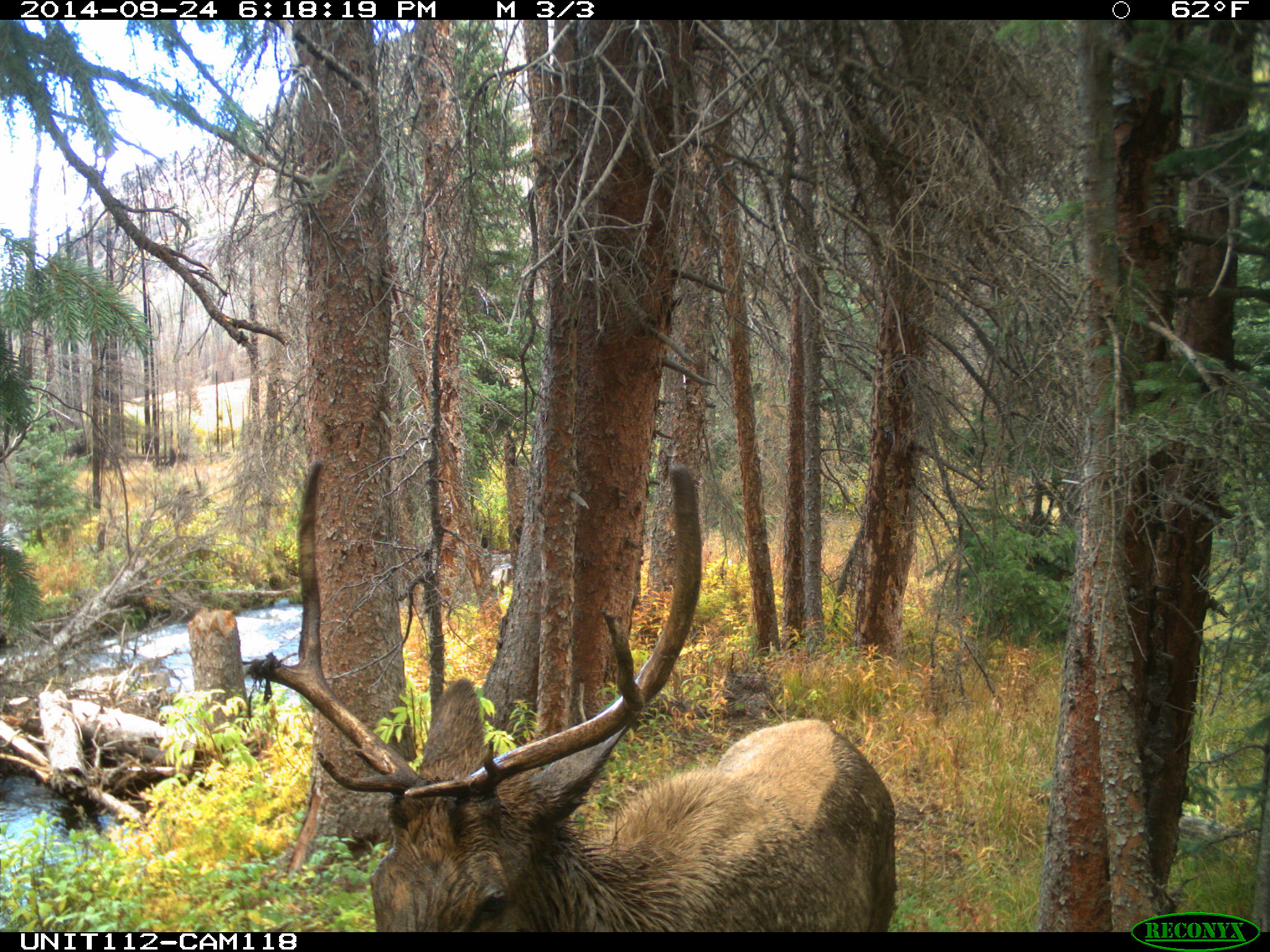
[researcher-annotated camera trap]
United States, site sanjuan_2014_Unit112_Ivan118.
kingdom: Animalia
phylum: Chordata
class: Mammalia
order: Artiodactyla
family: Cervidae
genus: Cervus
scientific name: Cervus elaphus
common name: red deer